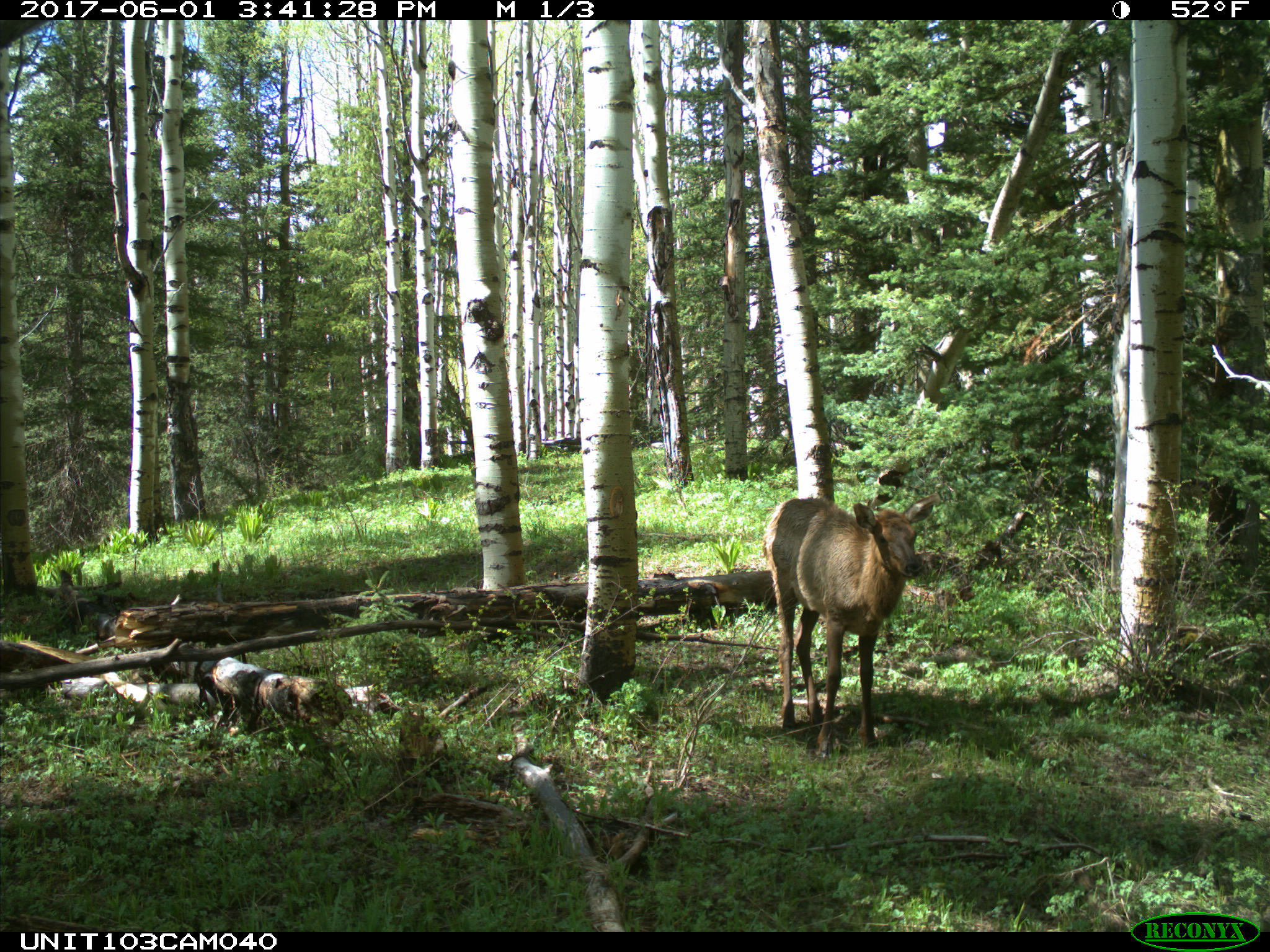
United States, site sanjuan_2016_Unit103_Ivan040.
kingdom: Animalia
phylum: Chordata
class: Mammalia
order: Artiodactyla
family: Cervidae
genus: Cervus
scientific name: Cervus elaphus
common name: red deer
Cervus elaphus (red deer).